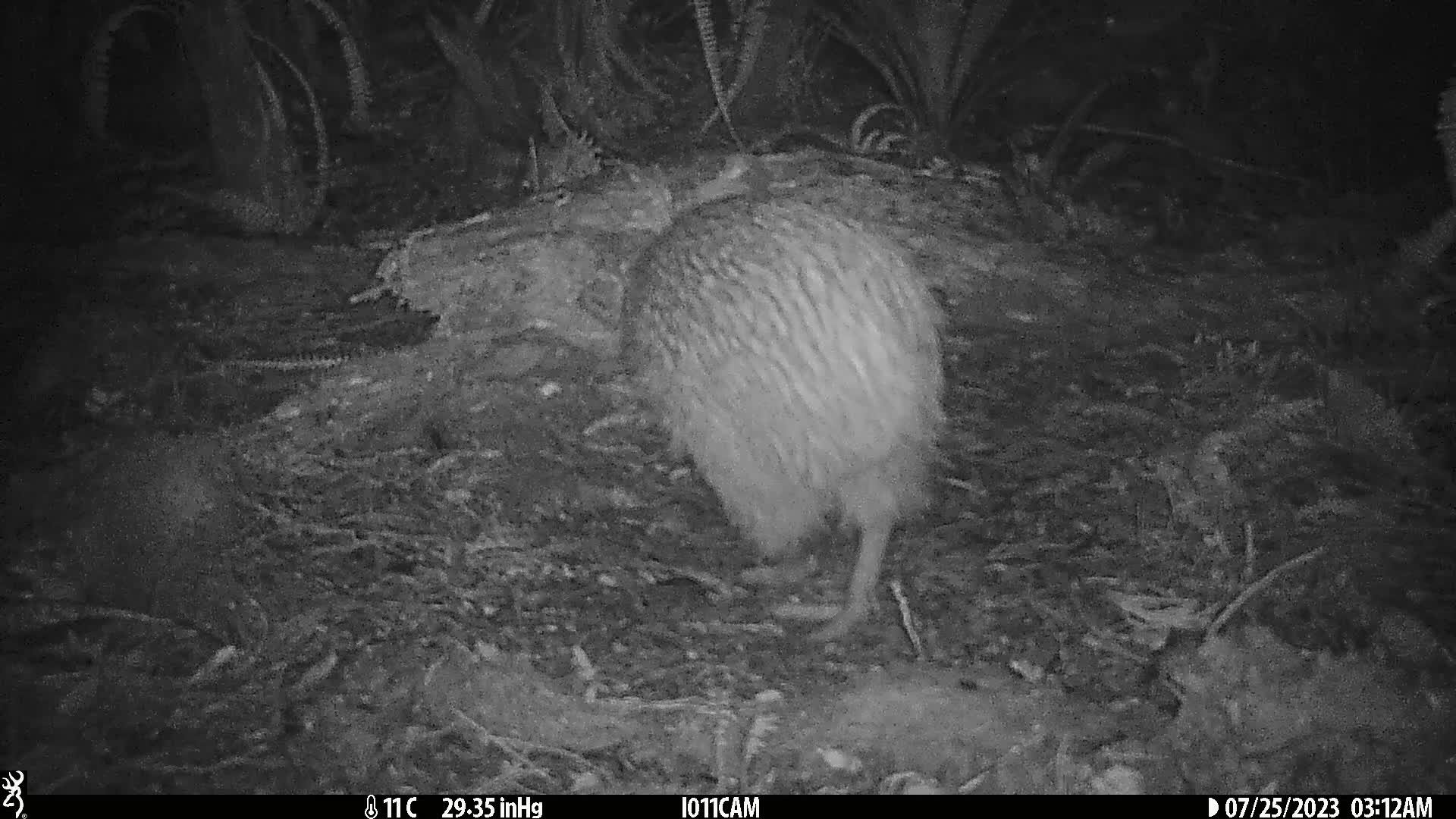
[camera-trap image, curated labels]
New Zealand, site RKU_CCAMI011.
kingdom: Animalia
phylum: Chordata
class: Aves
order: Apterygiformes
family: Apterygidae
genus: Apteryx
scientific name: Apteryx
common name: kiwi